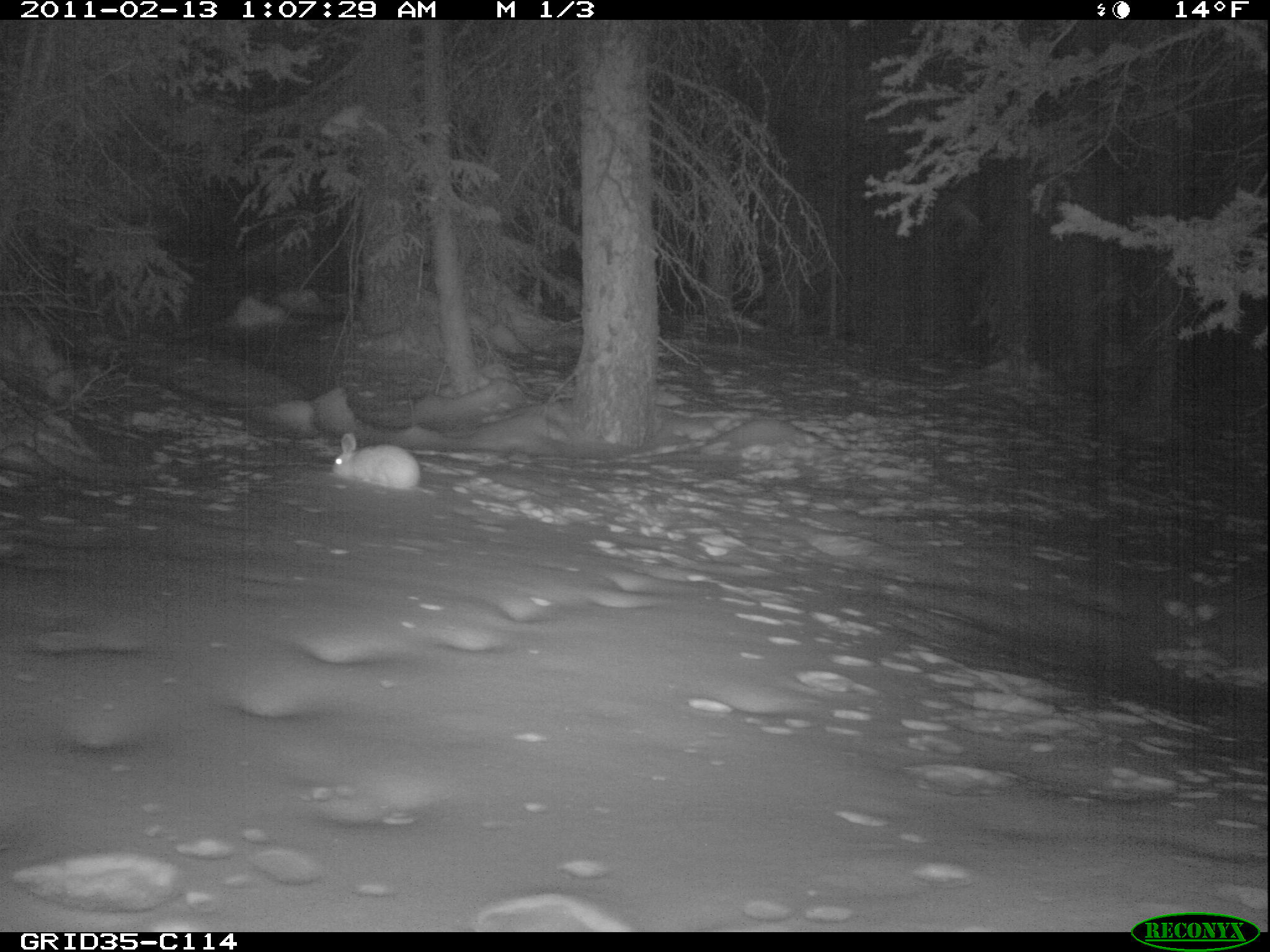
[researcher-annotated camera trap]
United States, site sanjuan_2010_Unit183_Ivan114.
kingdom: Animalia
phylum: Chordata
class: Mammalia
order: Lagomorpha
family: Leporidae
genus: Lepus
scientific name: Lepus americanus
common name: snowshoe hare